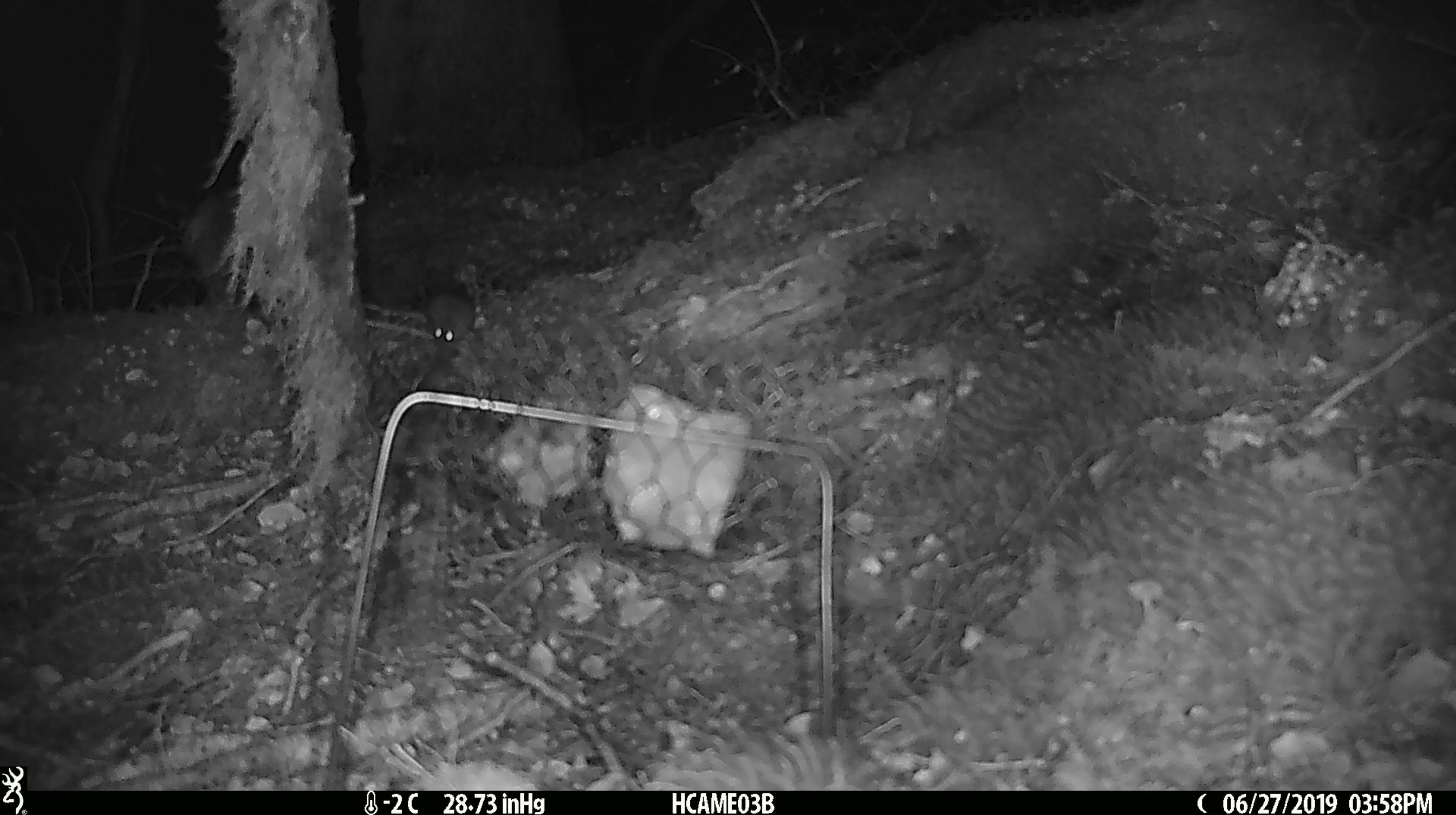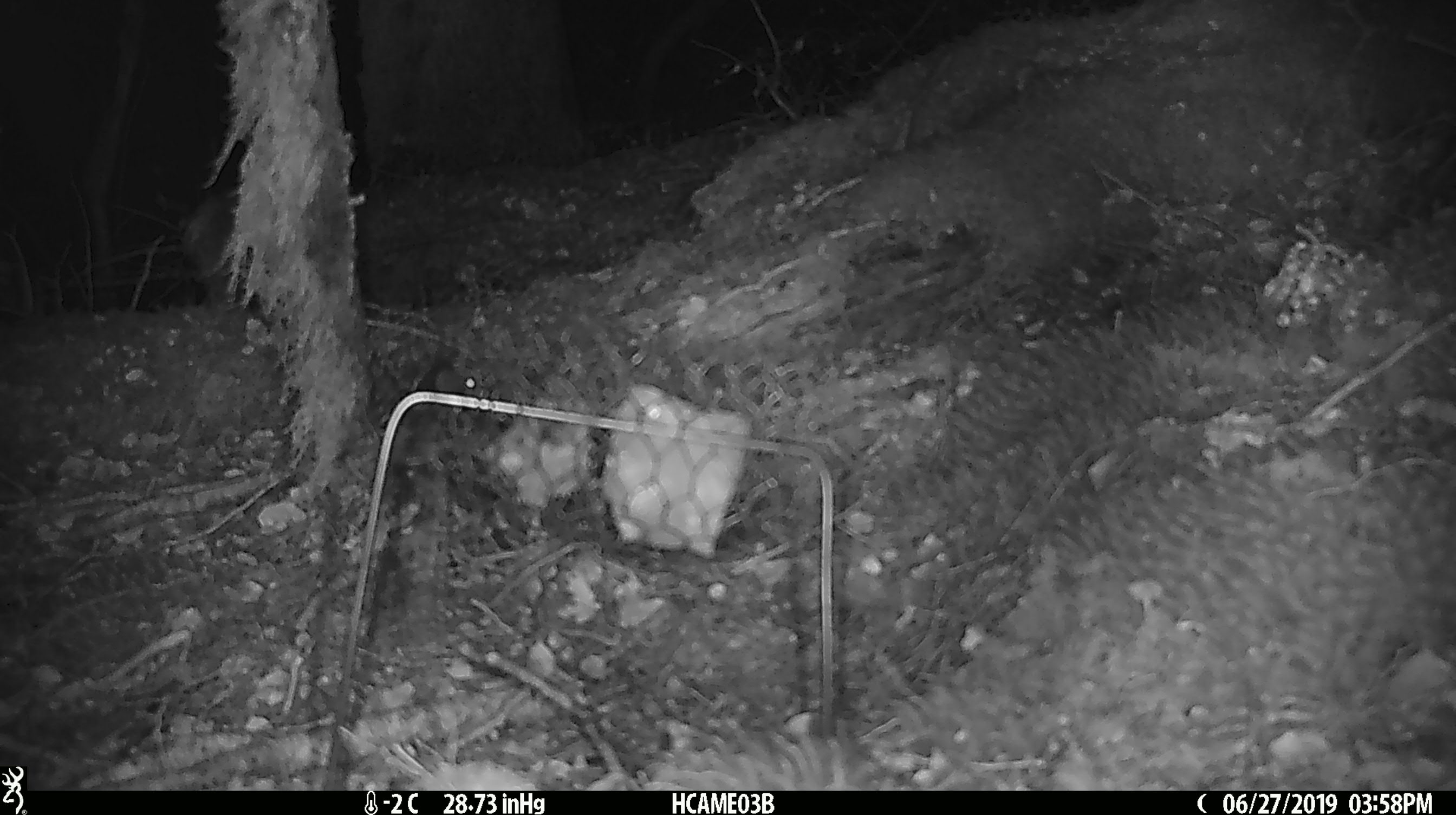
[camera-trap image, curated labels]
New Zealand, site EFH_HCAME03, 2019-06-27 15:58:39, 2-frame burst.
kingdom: Animalia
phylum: Chordata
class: Mammalia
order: Rodentia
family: Muridae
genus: Mus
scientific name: Mus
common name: mouse